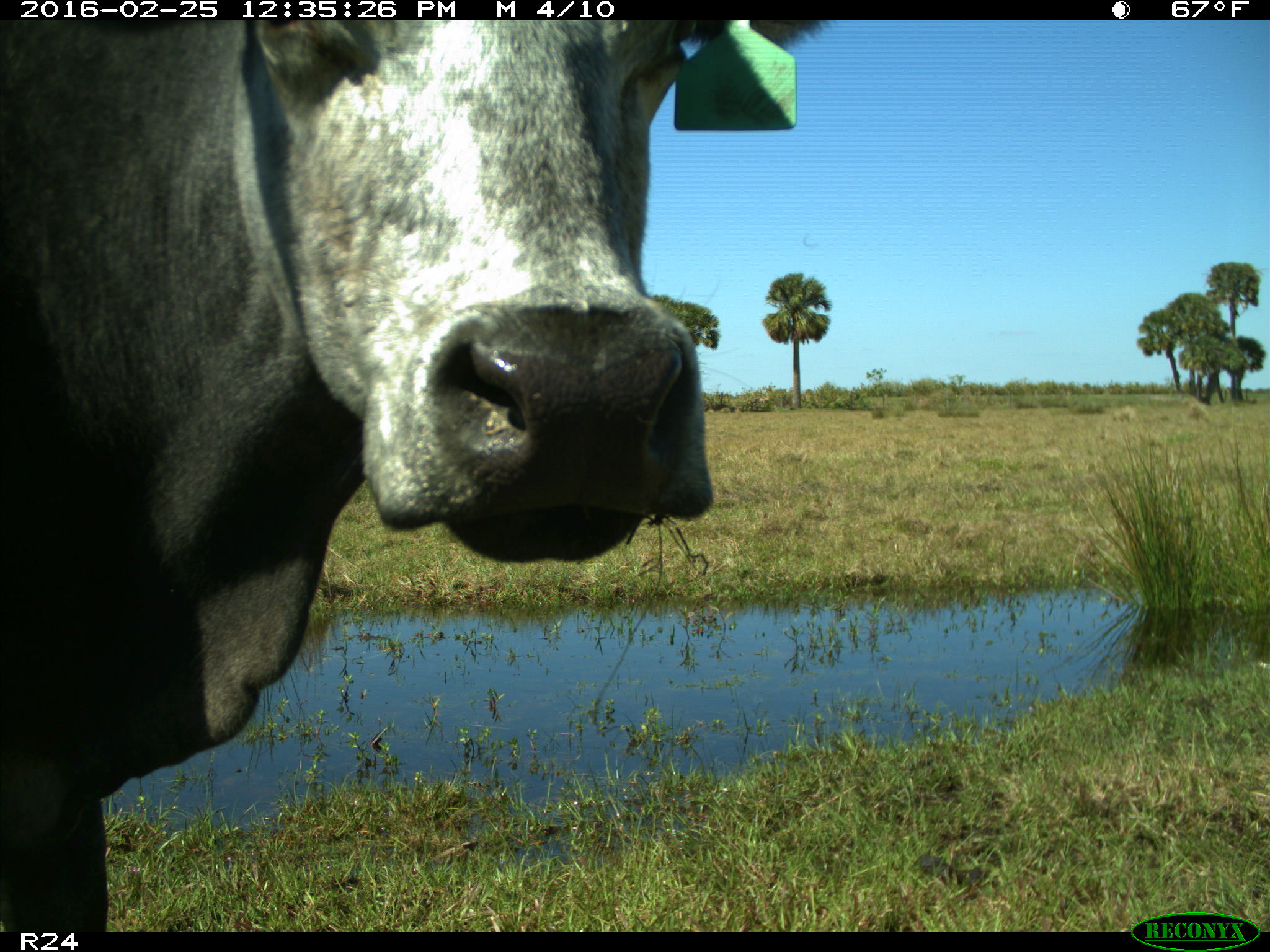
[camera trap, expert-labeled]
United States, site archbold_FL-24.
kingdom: Animalia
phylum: Chordata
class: Mammalia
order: Artiodactyla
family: Bovidae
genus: Bos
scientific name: Bos taurus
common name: domestic cow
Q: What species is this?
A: Bos taurus (domestic cow).